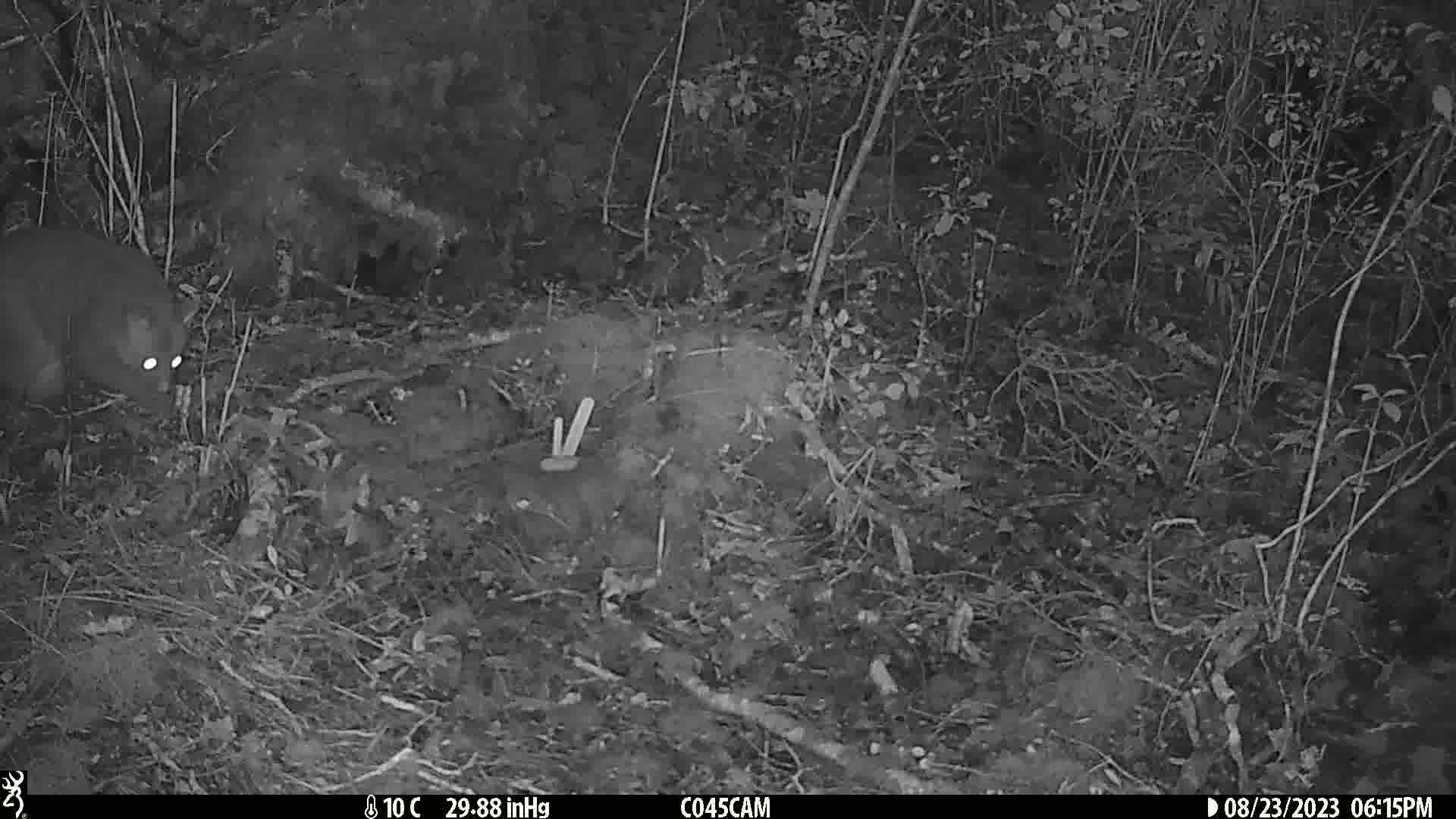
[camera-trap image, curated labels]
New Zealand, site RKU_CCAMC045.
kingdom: Animalia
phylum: Chordata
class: Mammalia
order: Diprotodontia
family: Phalangeridae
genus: Trichosurus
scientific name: Trichosurus vulpecula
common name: common brushtail possum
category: possum